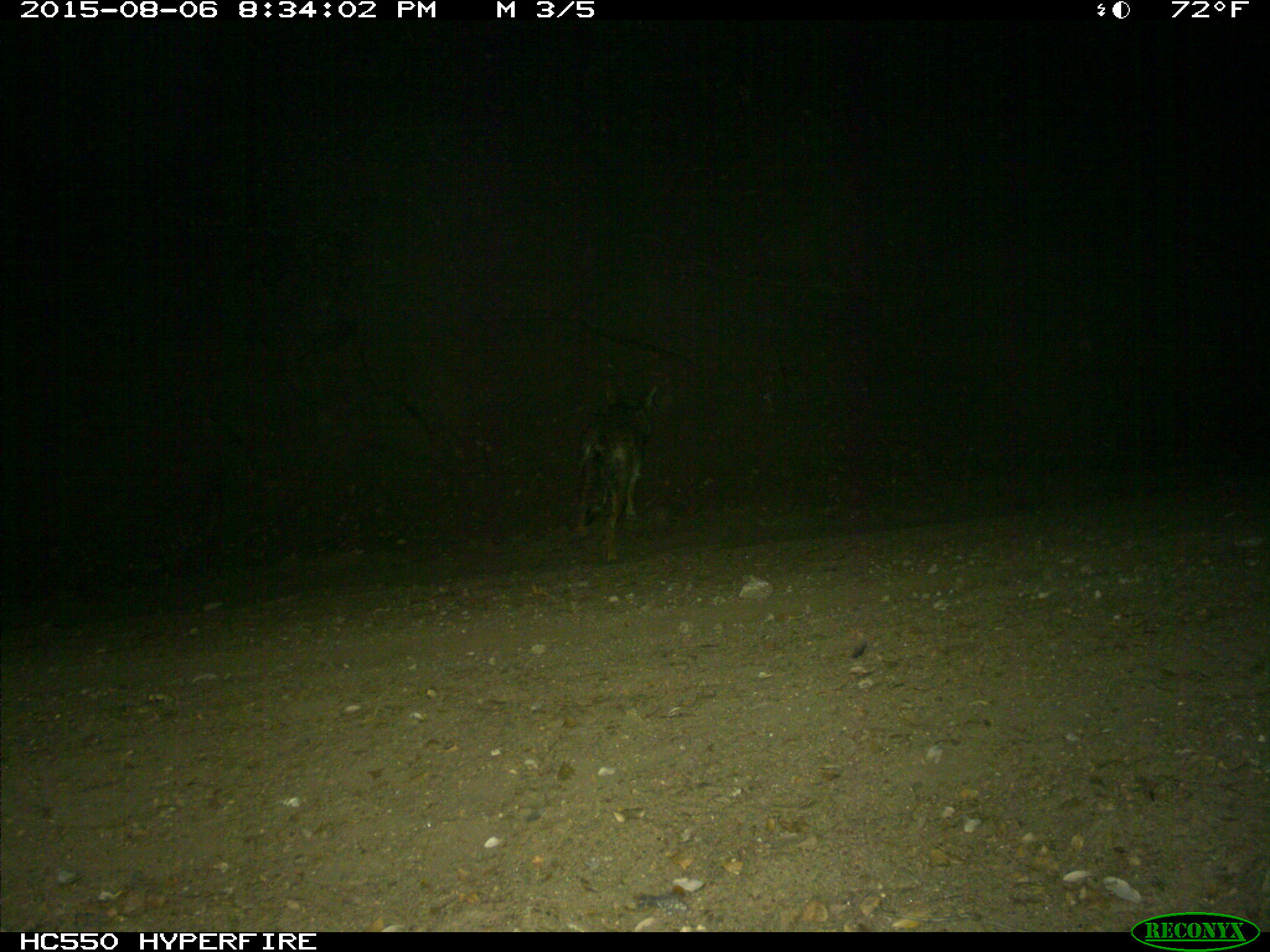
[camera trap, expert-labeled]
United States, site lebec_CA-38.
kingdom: Animalia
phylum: Chordata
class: Mammalia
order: Carnivora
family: Canidae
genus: Canis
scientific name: Canis latrans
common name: coyote